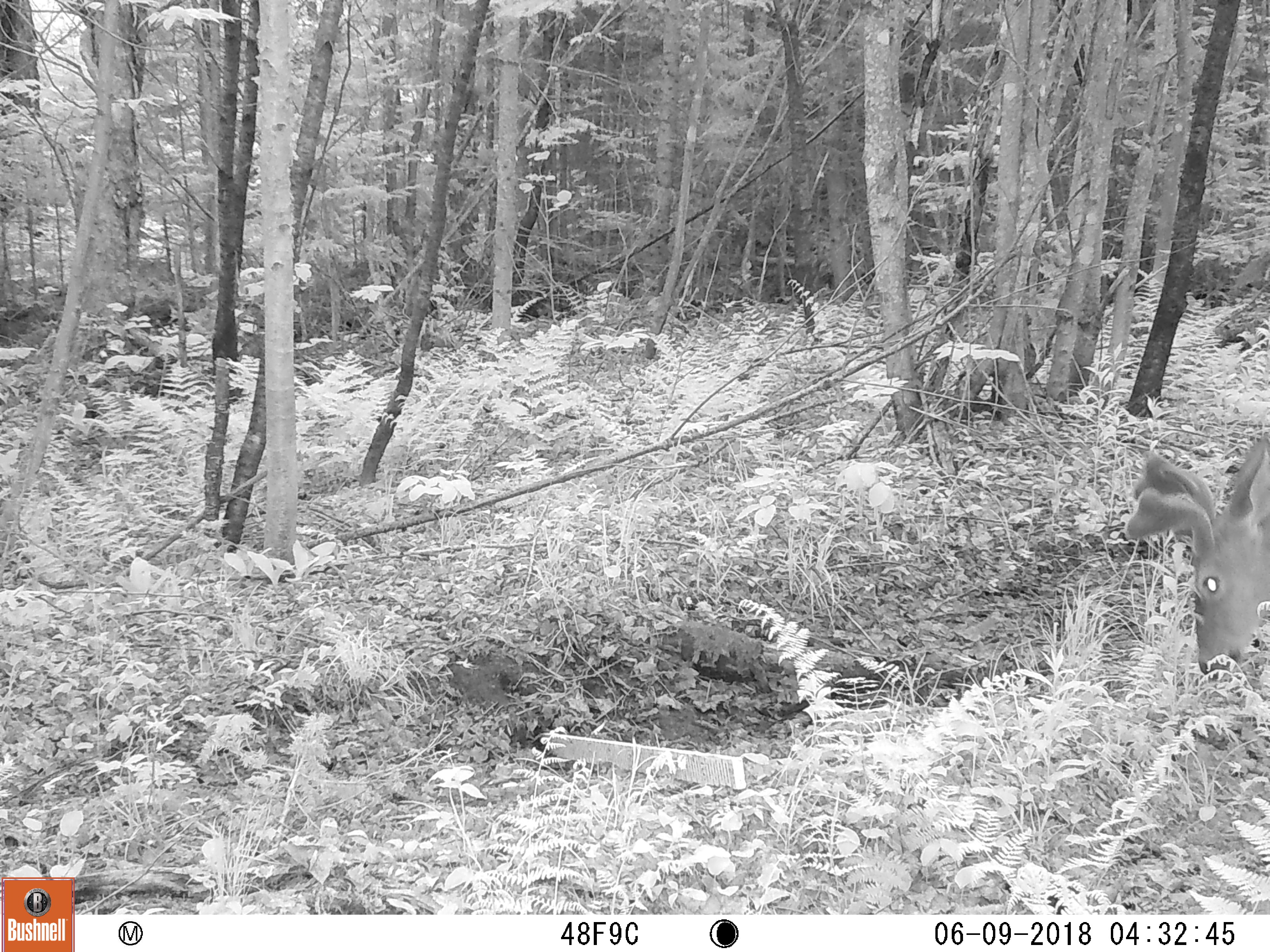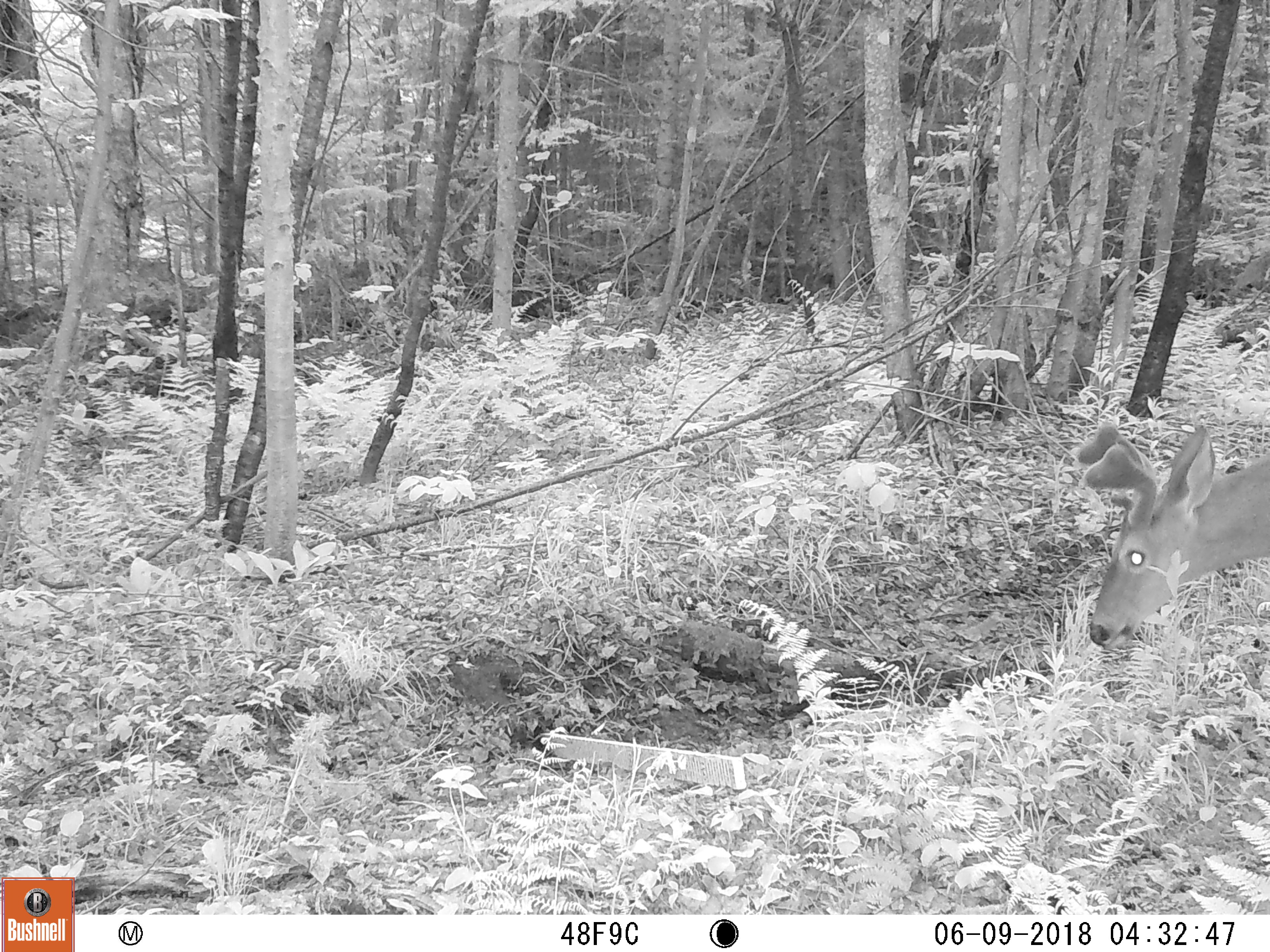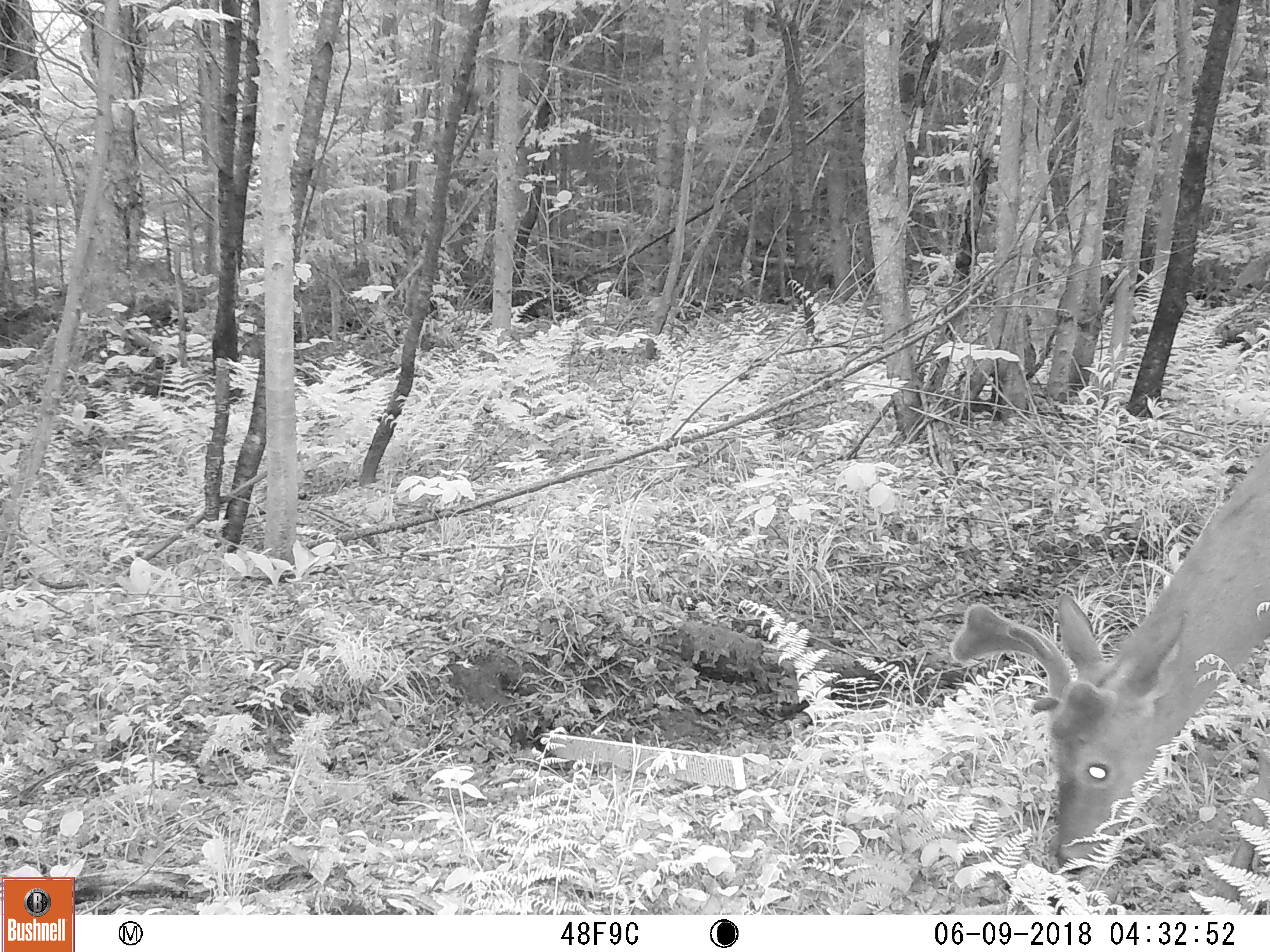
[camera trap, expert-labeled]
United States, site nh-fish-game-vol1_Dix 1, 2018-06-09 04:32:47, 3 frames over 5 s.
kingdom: Animalia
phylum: Chordata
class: Mammalia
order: Artiodactyla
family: Cervidae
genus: Odocoileus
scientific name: Odocoileus virginianus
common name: white-tailed deer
White-tailed deer (Odocoileus virginianus).